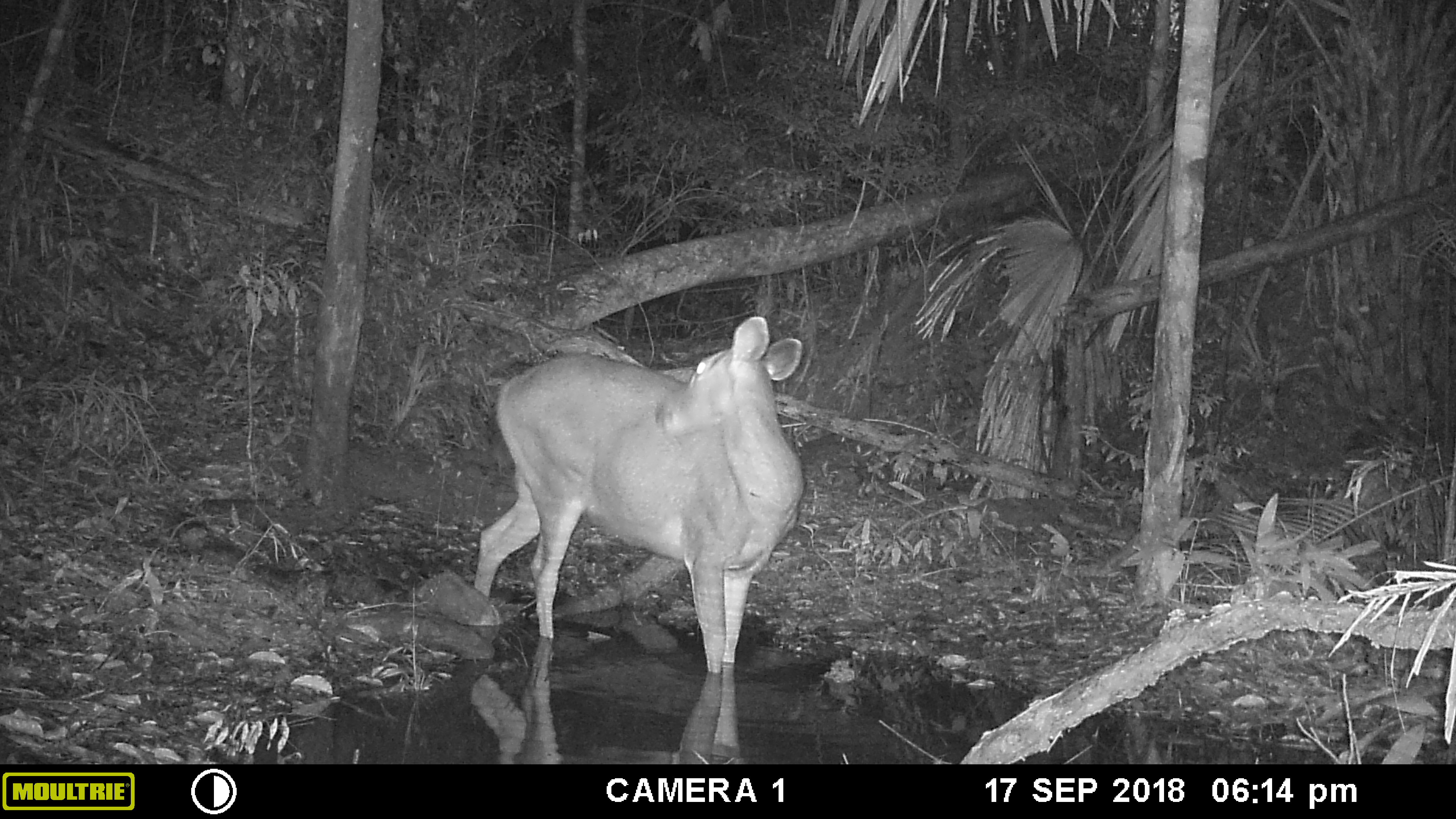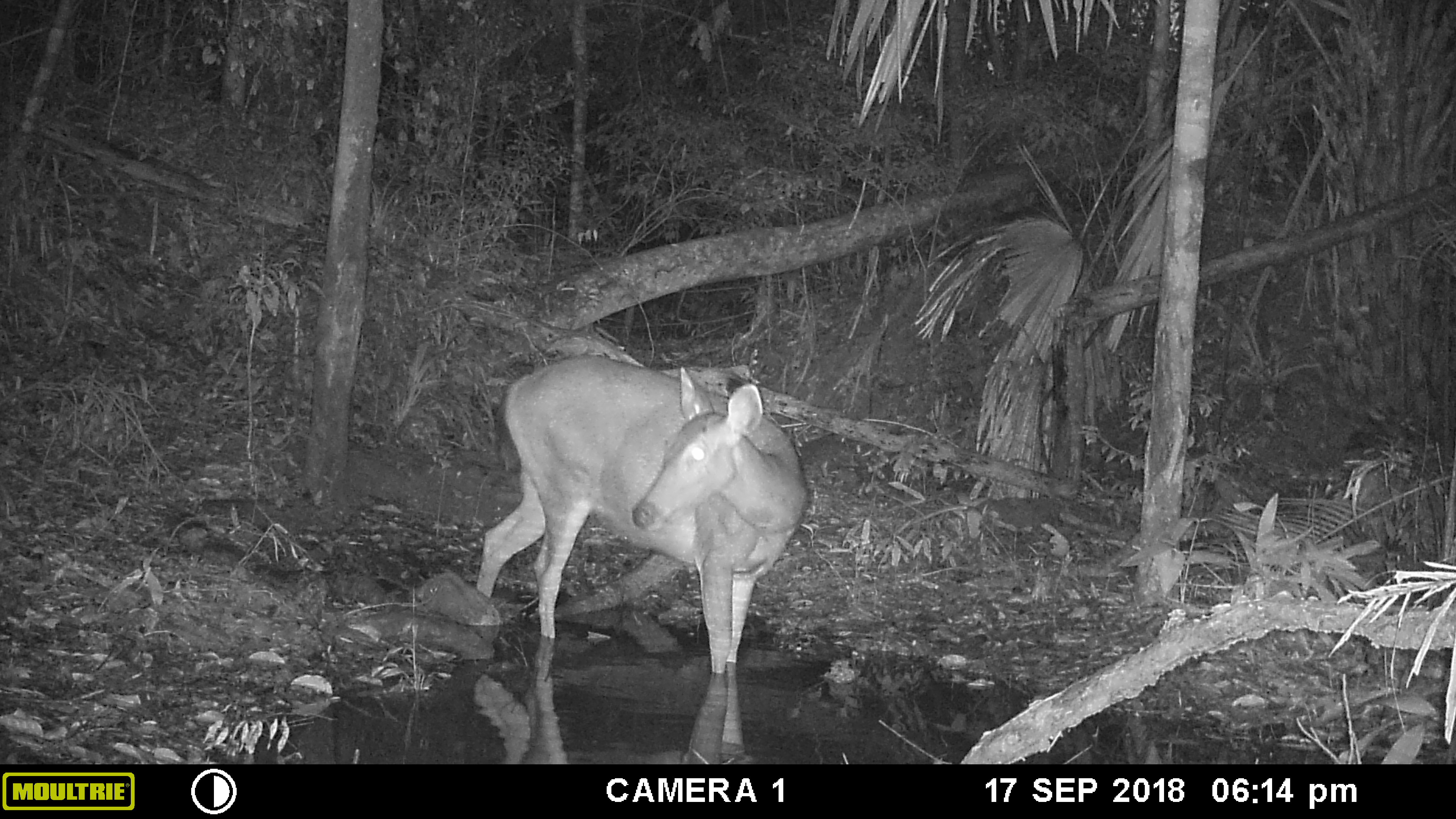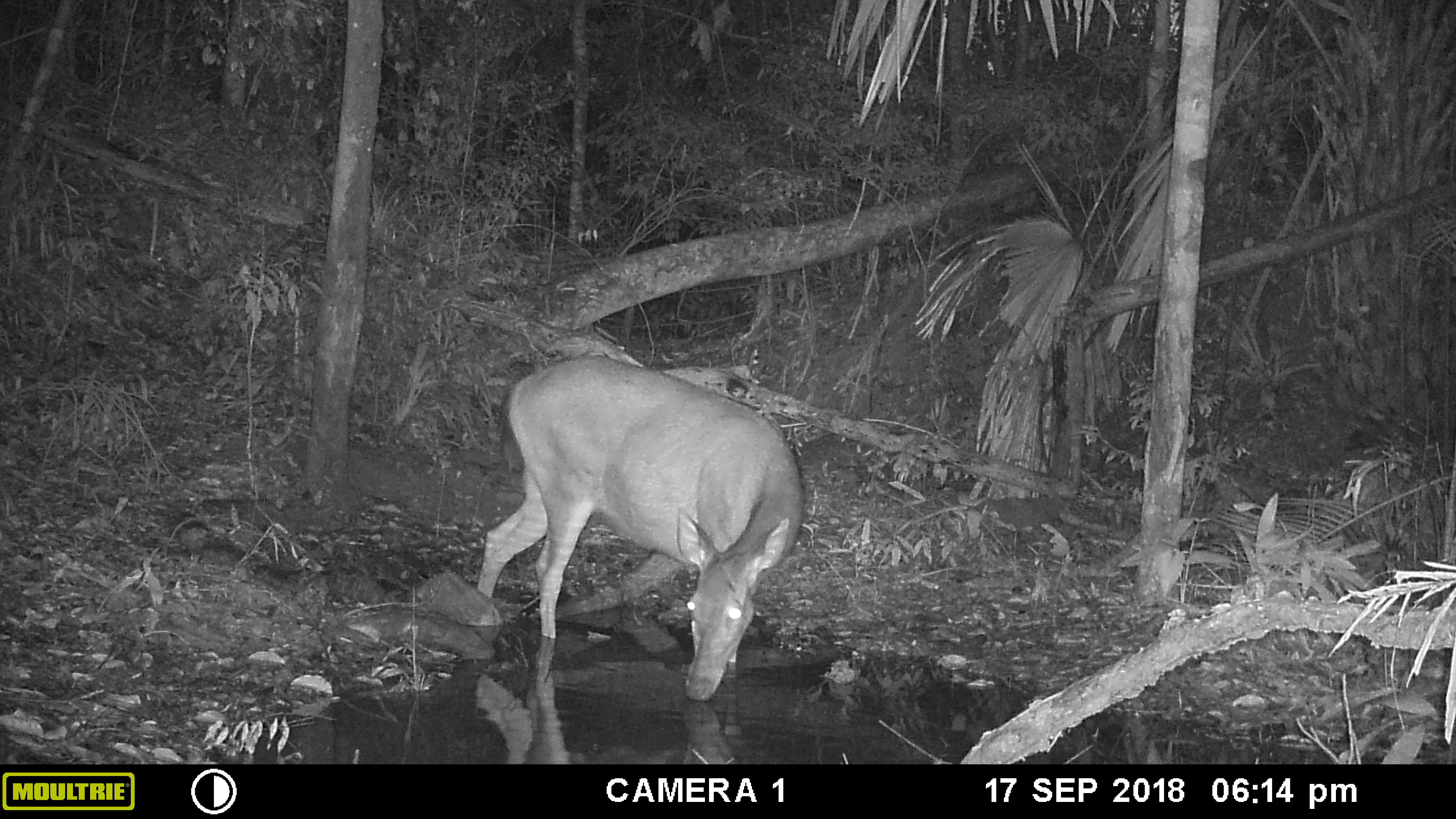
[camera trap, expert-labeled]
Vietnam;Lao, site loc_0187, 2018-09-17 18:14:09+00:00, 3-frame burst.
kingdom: Animalia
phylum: Chordata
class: Mammalia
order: Artiodactyla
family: Cervidae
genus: Rusa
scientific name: Rusa unicolor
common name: sambar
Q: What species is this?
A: Sambar (Rusa unicolor).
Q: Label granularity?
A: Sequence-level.